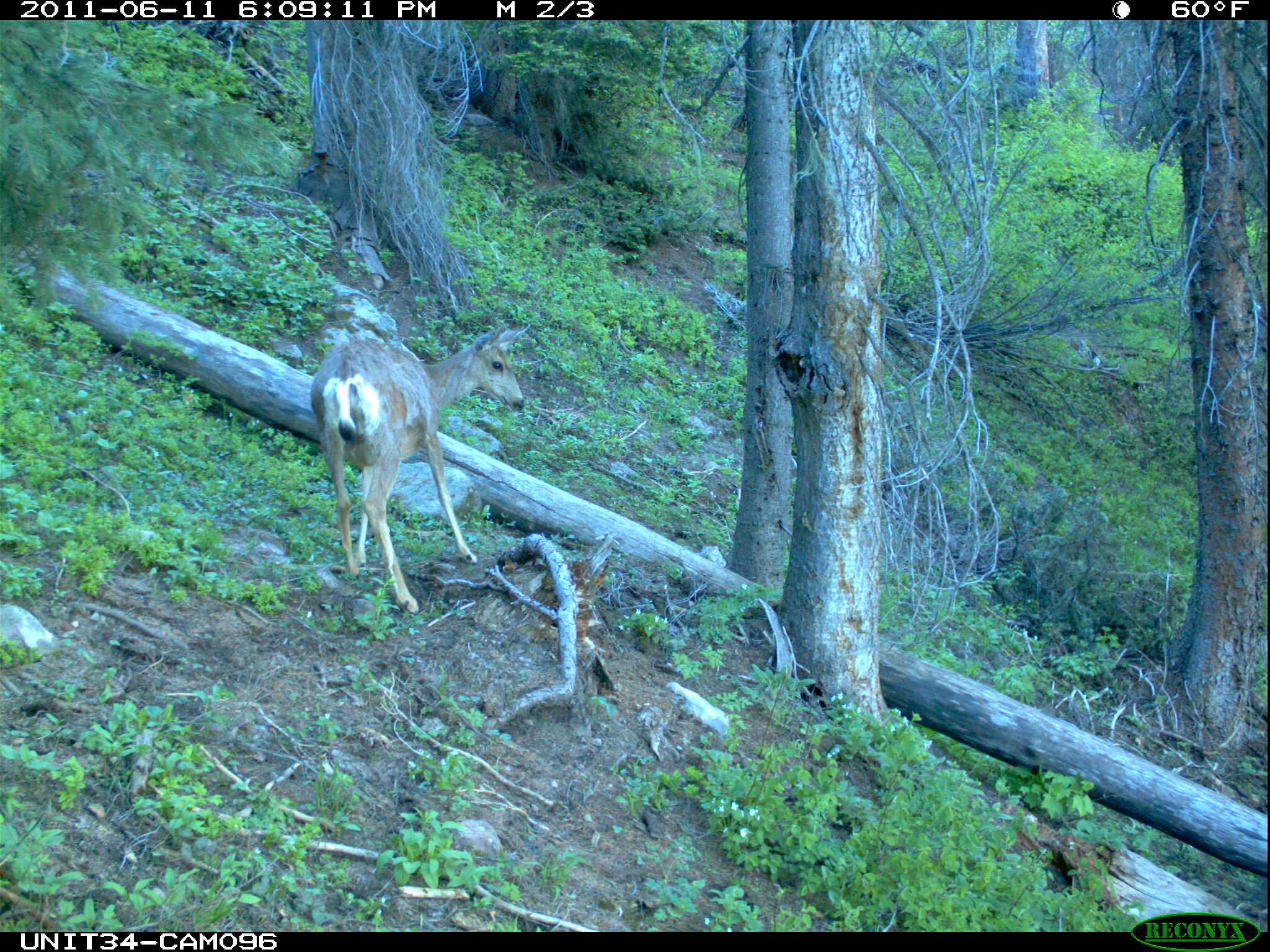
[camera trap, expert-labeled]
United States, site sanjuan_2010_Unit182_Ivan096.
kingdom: Animalia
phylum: Chordata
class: Mammalia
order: Artiodactyla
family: Cervidae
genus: Odocoileus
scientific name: Odocoileus hemionus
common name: mule deer